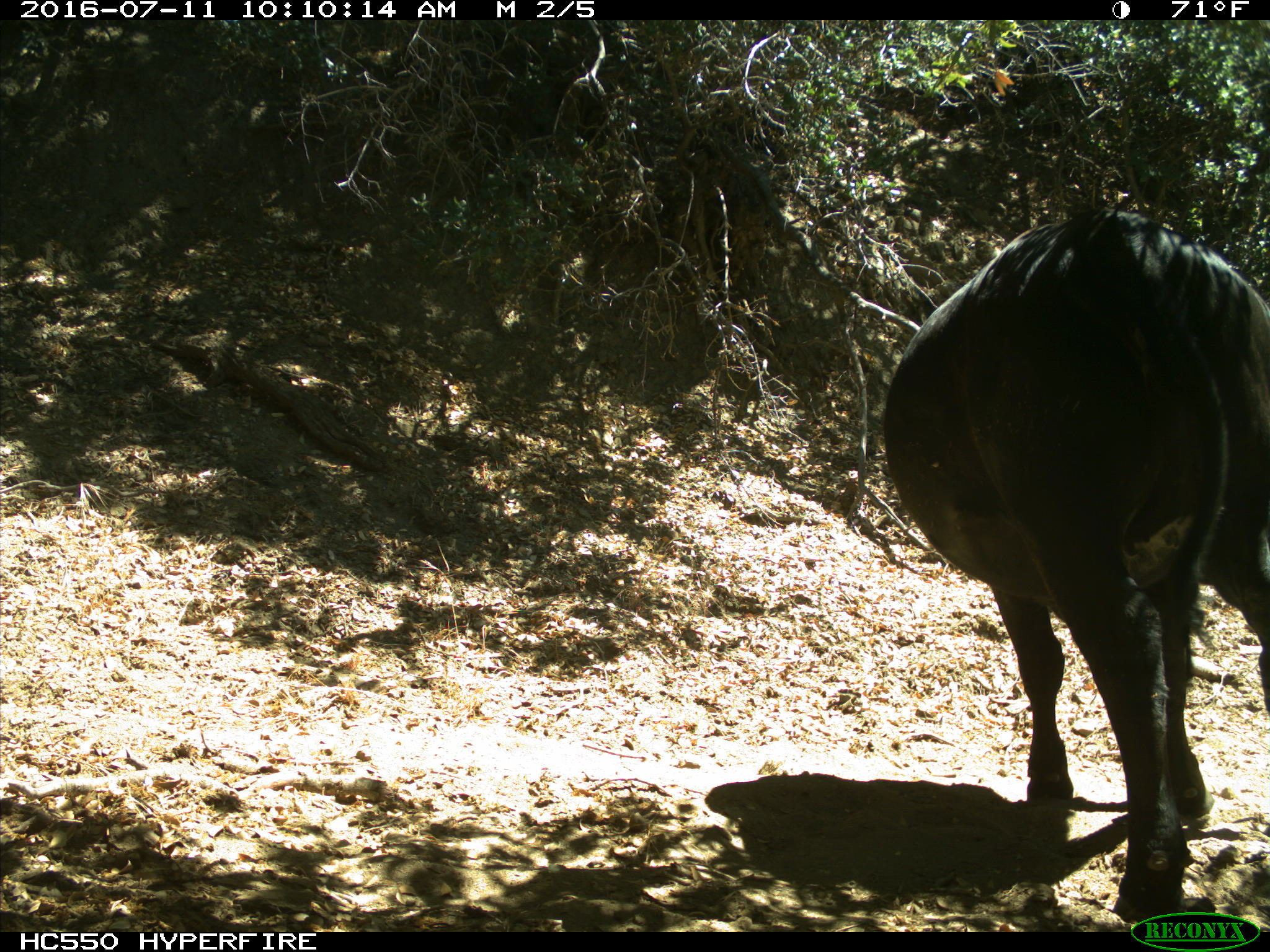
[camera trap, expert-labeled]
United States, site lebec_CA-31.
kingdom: Animalia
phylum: Chordata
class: Mammalia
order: Artiodactyla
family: Bovidae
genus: Bos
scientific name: Bos taurus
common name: domestic cow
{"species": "Bos taurus (domestic cow)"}